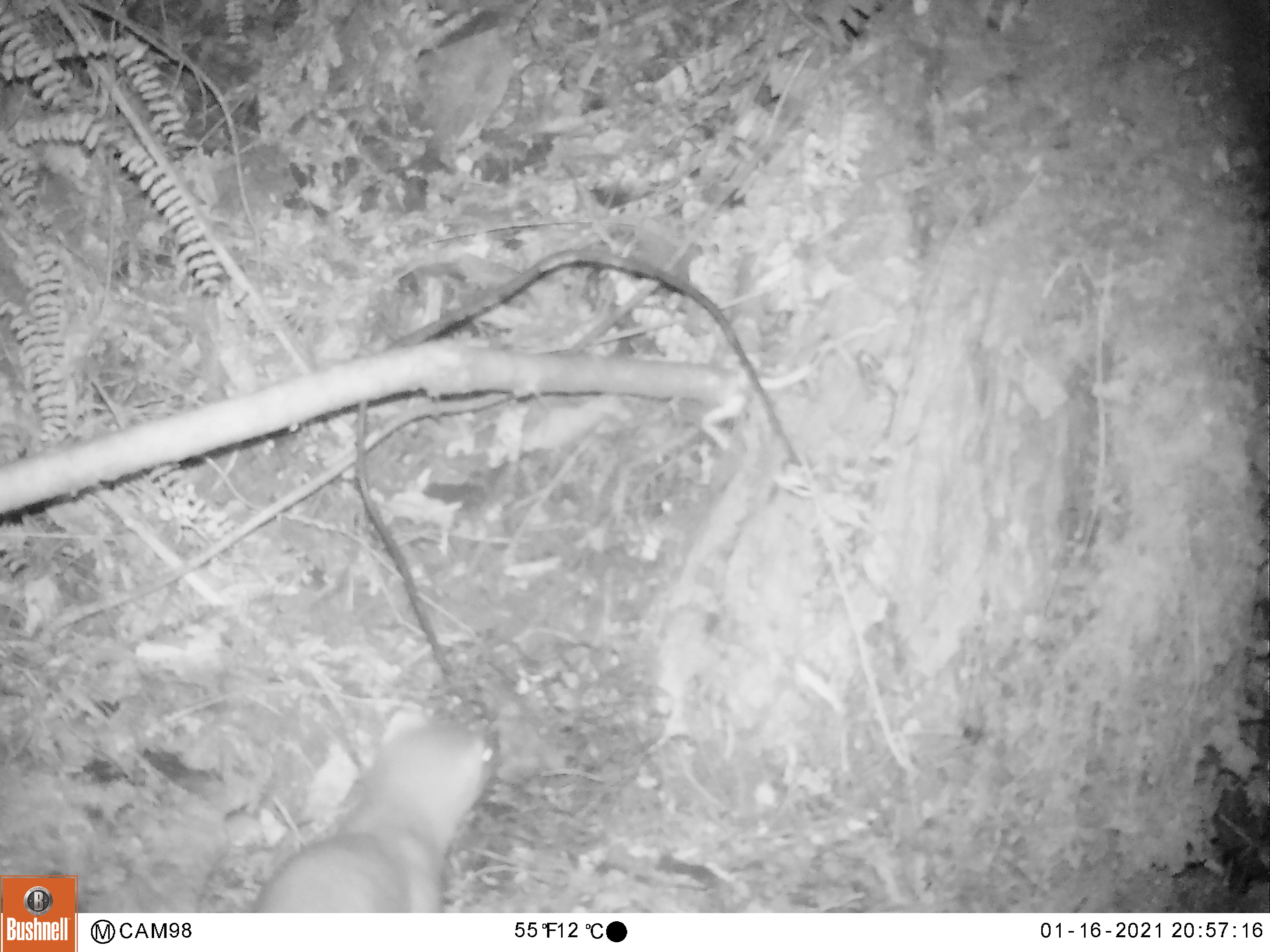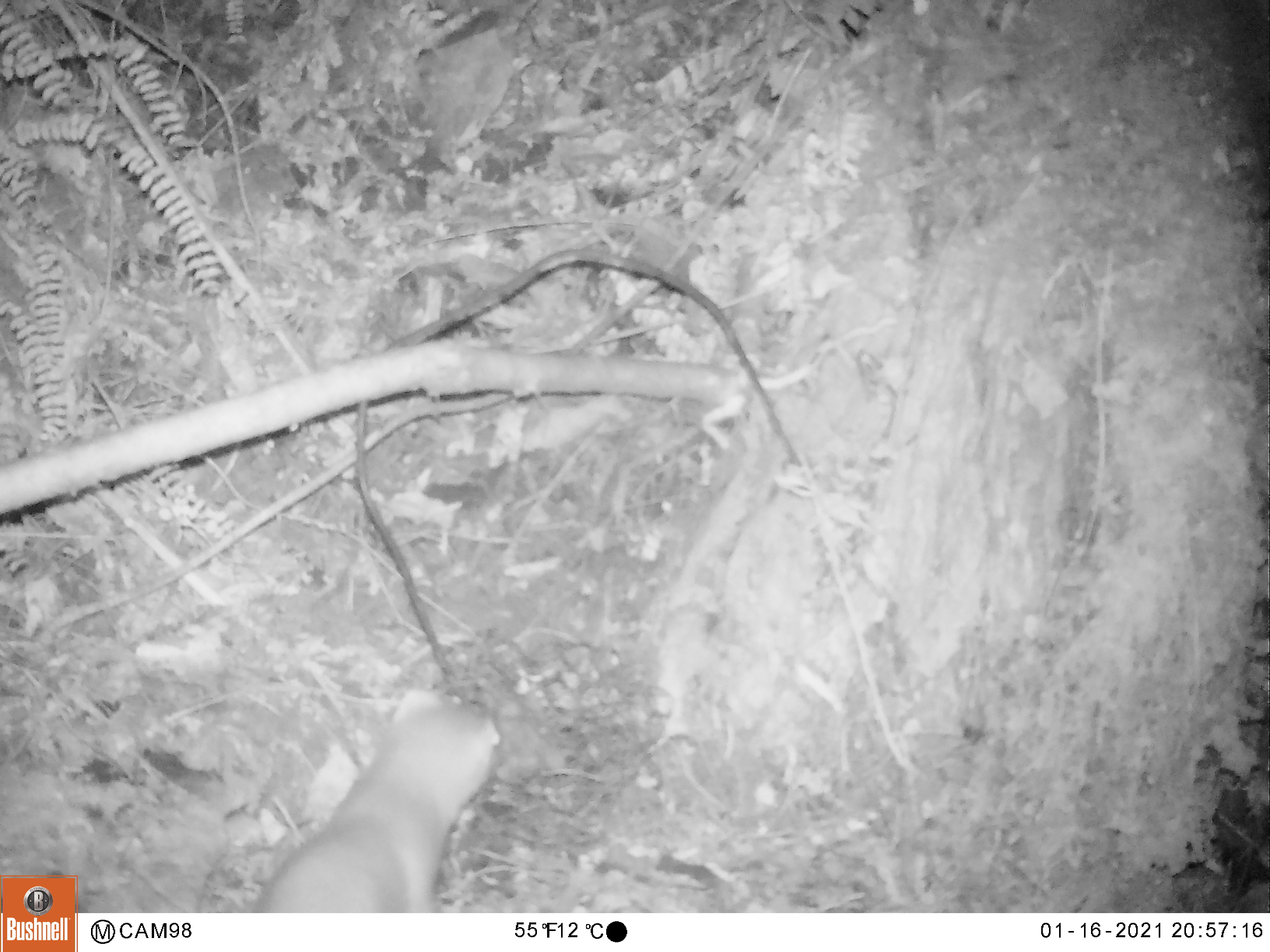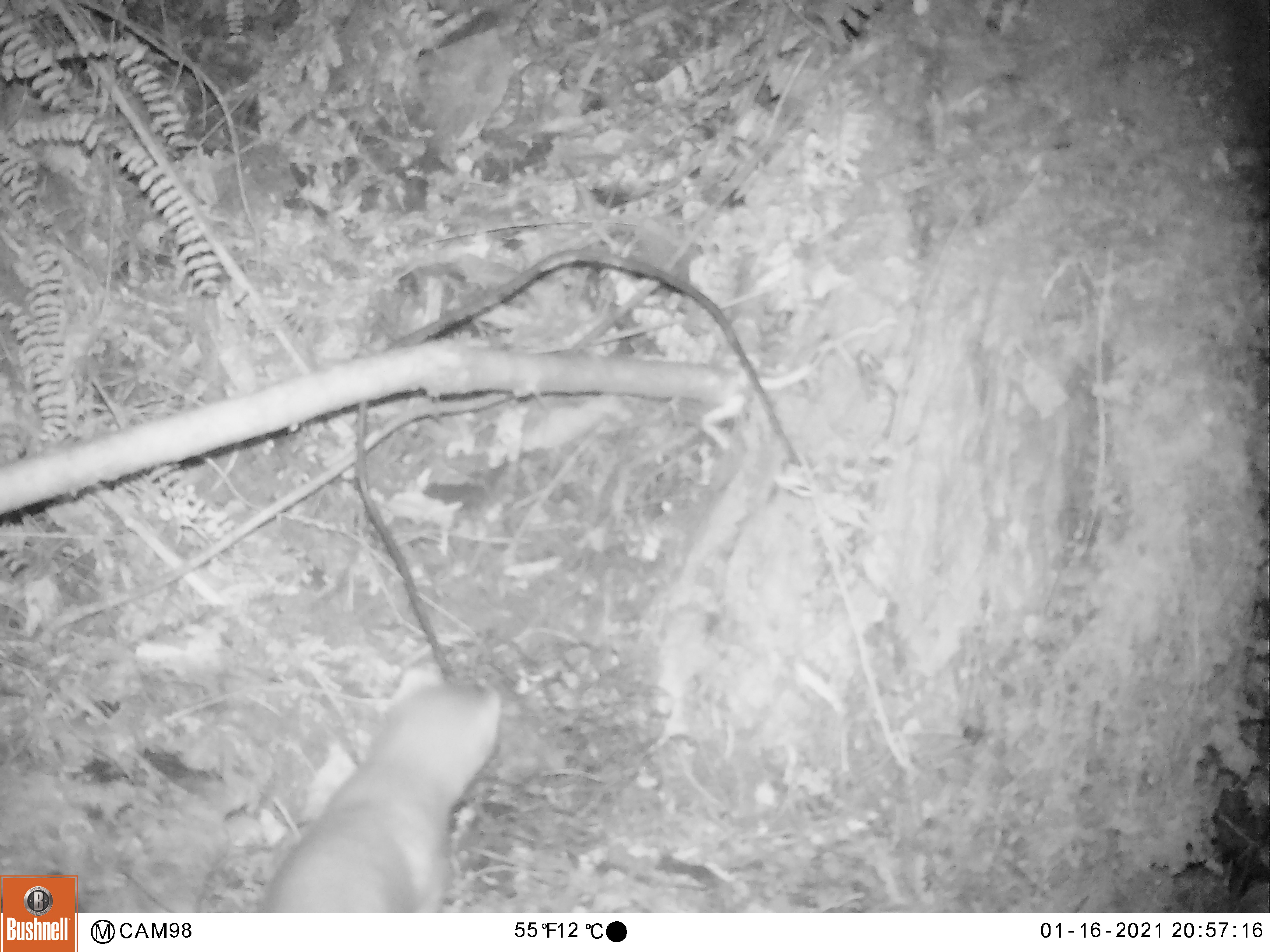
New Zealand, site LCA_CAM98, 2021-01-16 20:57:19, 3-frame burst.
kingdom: Animalia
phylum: Chordata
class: Mammalia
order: Carnivora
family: Mustelidae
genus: Mustela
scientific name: Mustela erminea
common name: stoat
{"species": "stoat (Mustela erminea)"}